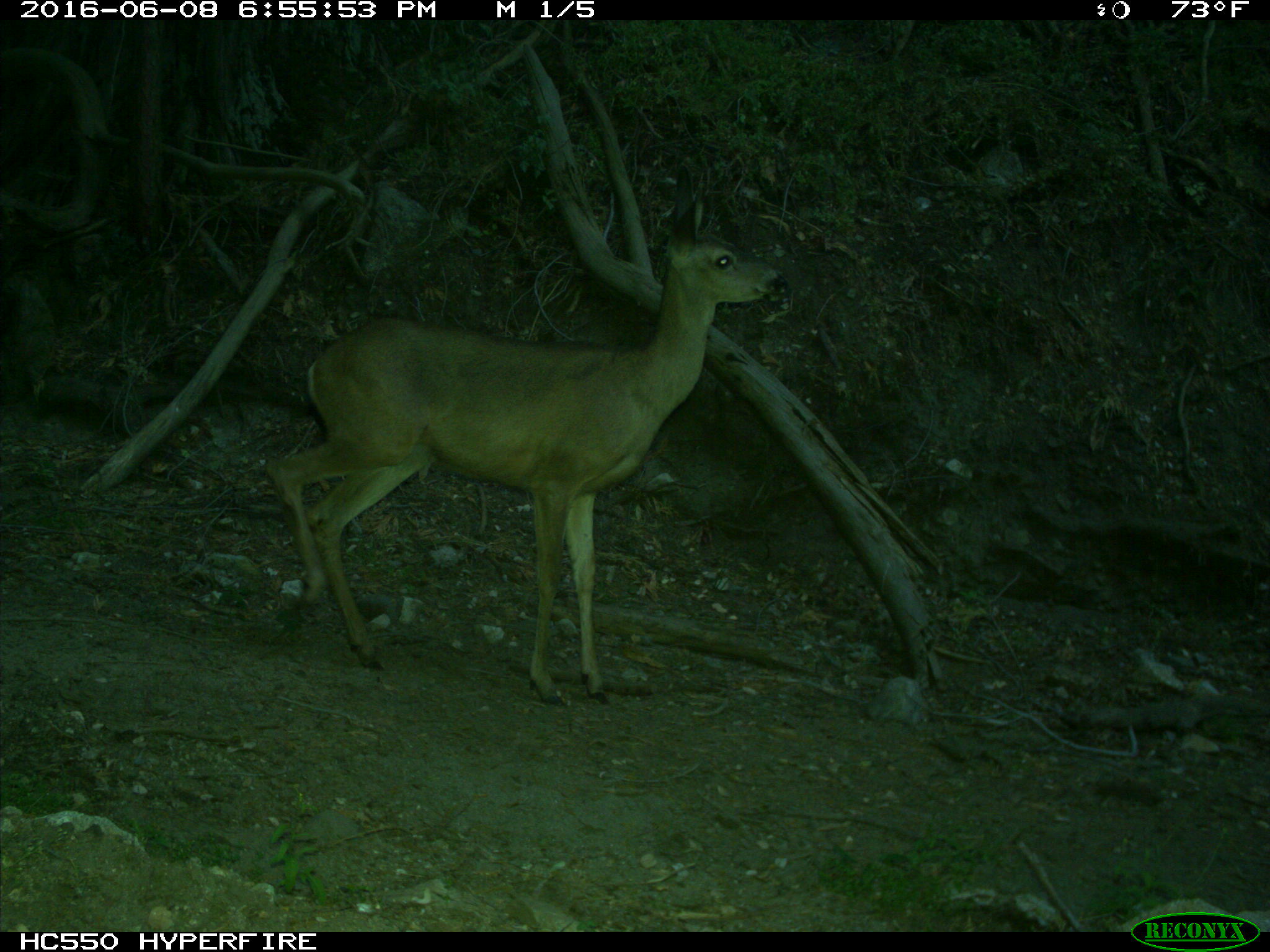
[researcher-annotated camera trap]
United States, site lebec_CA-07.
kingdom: Animalia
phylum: Chordata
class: Mammalia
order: Artiodactyla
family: Cervidae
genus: Odocoileus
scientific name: Odocoileus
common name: deer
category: unidentified deer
Unidentified deer (deer) (Odocoileus).